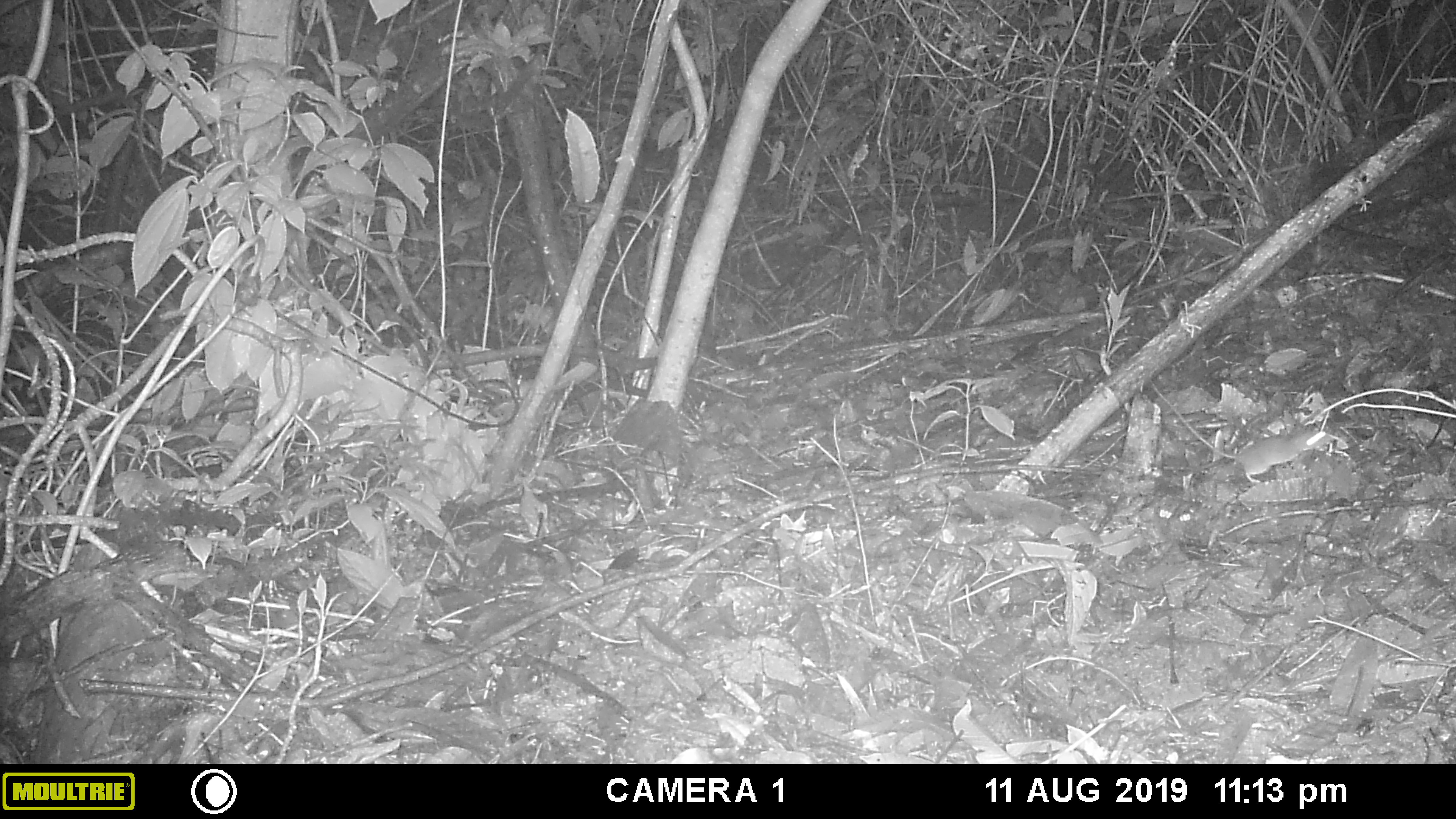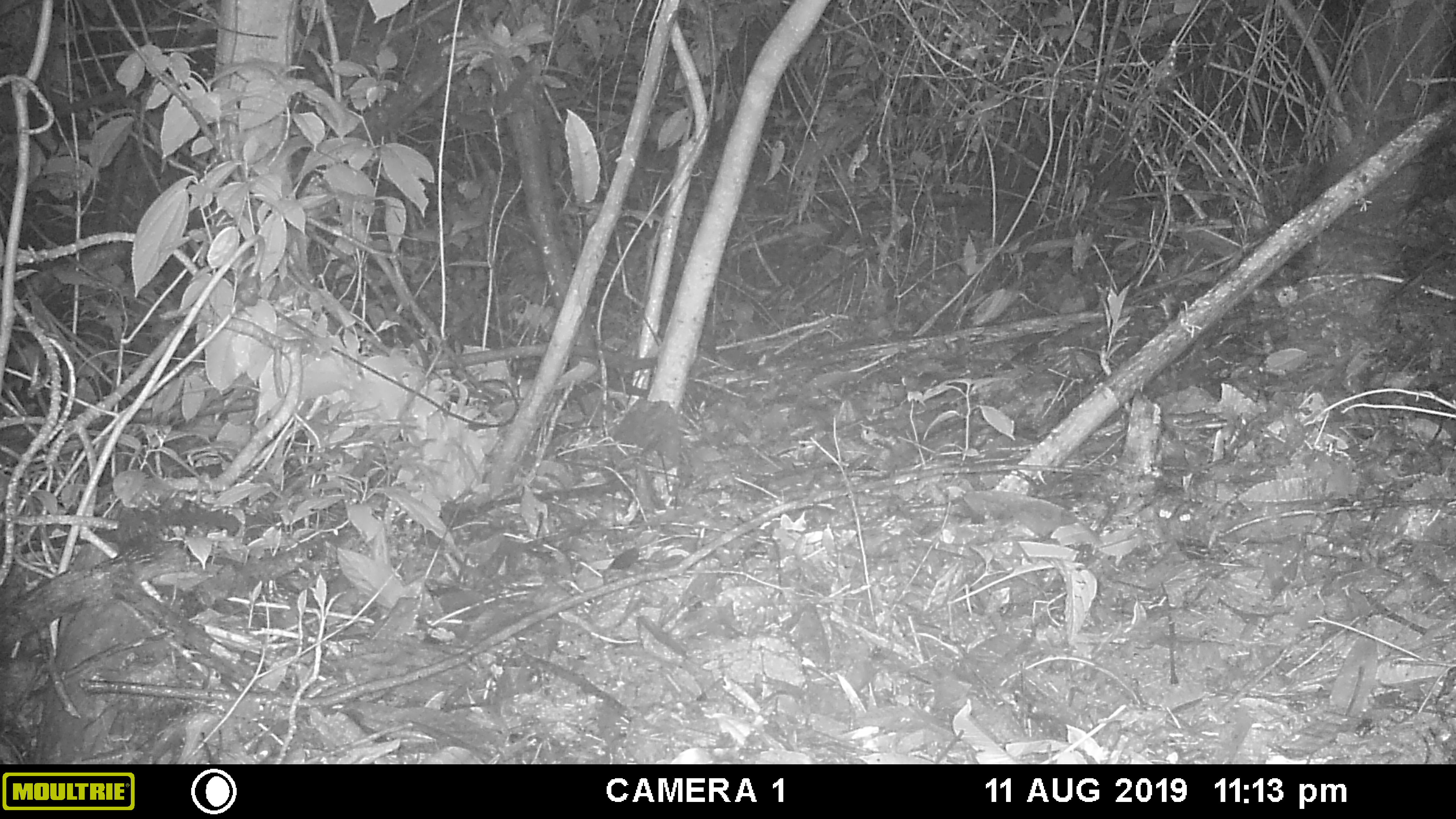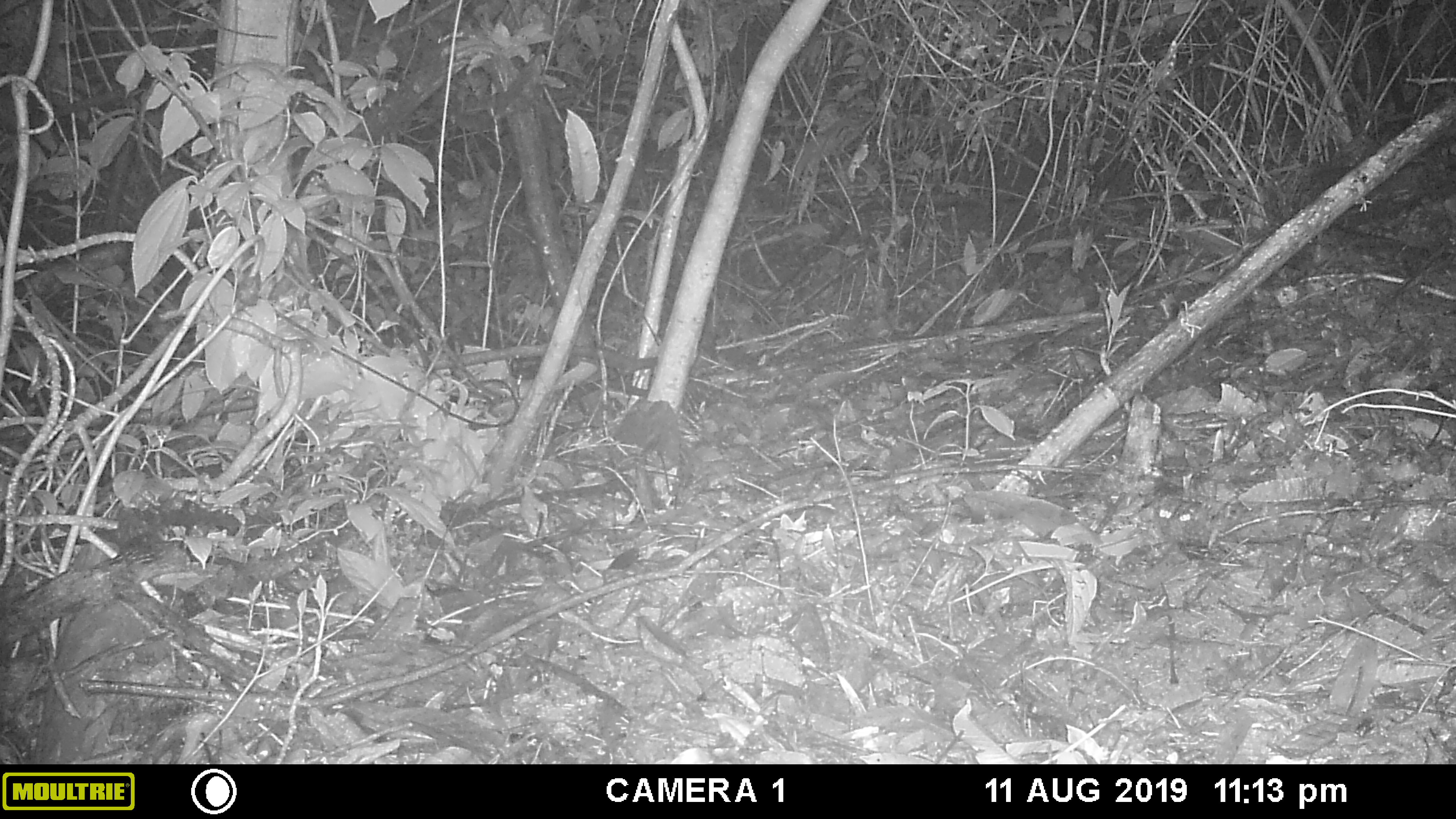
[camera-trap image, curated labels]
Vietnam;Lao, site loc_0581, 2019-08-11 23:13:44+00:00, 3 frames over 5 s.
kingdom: Animalia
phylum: Chordata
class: Mammalia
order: Rodentia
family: Muridae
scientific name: Muridae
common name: old-world mice and rats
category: unidentified murid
Unidentified murid (old-world mice and rats) (Muridae). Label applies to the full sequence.